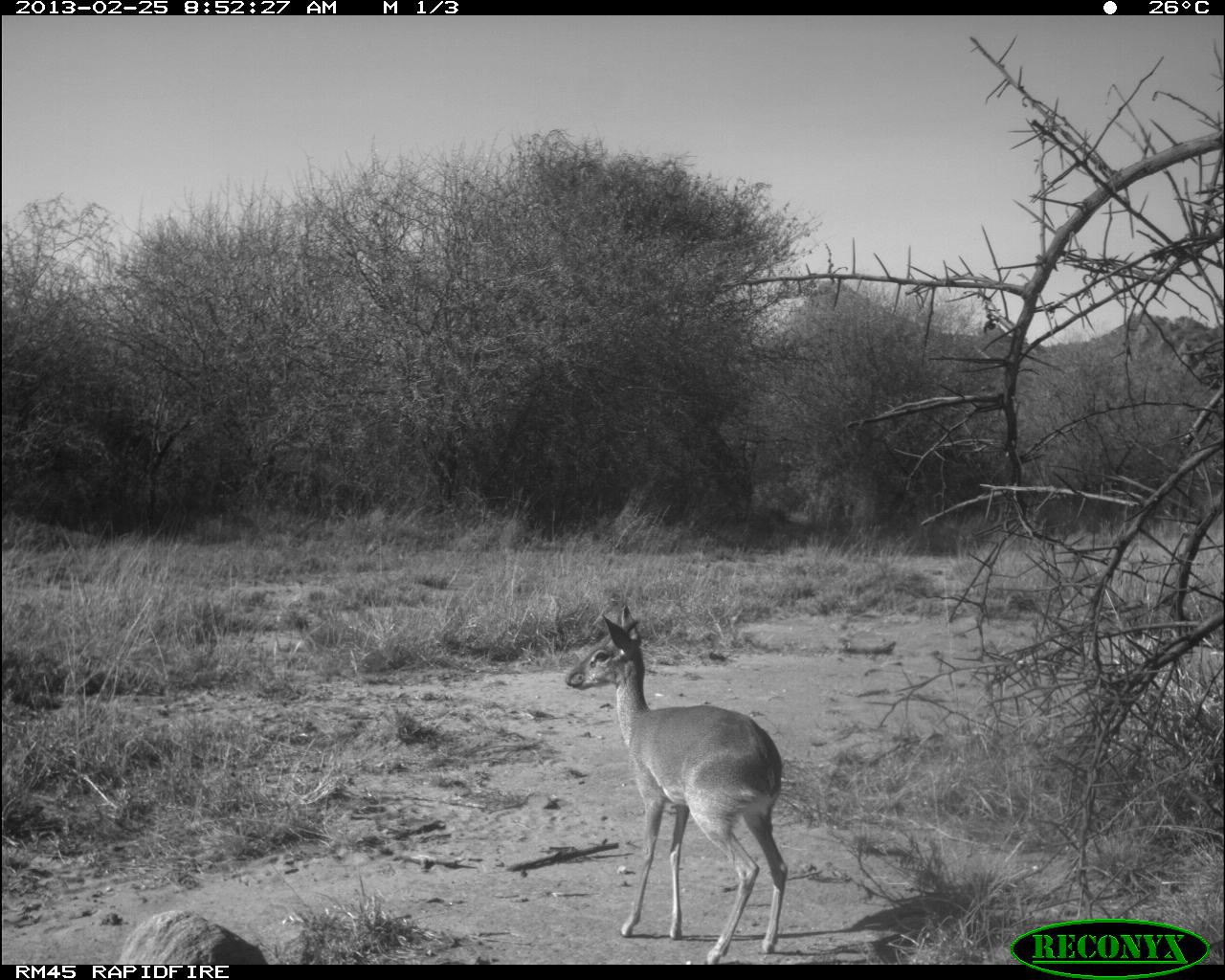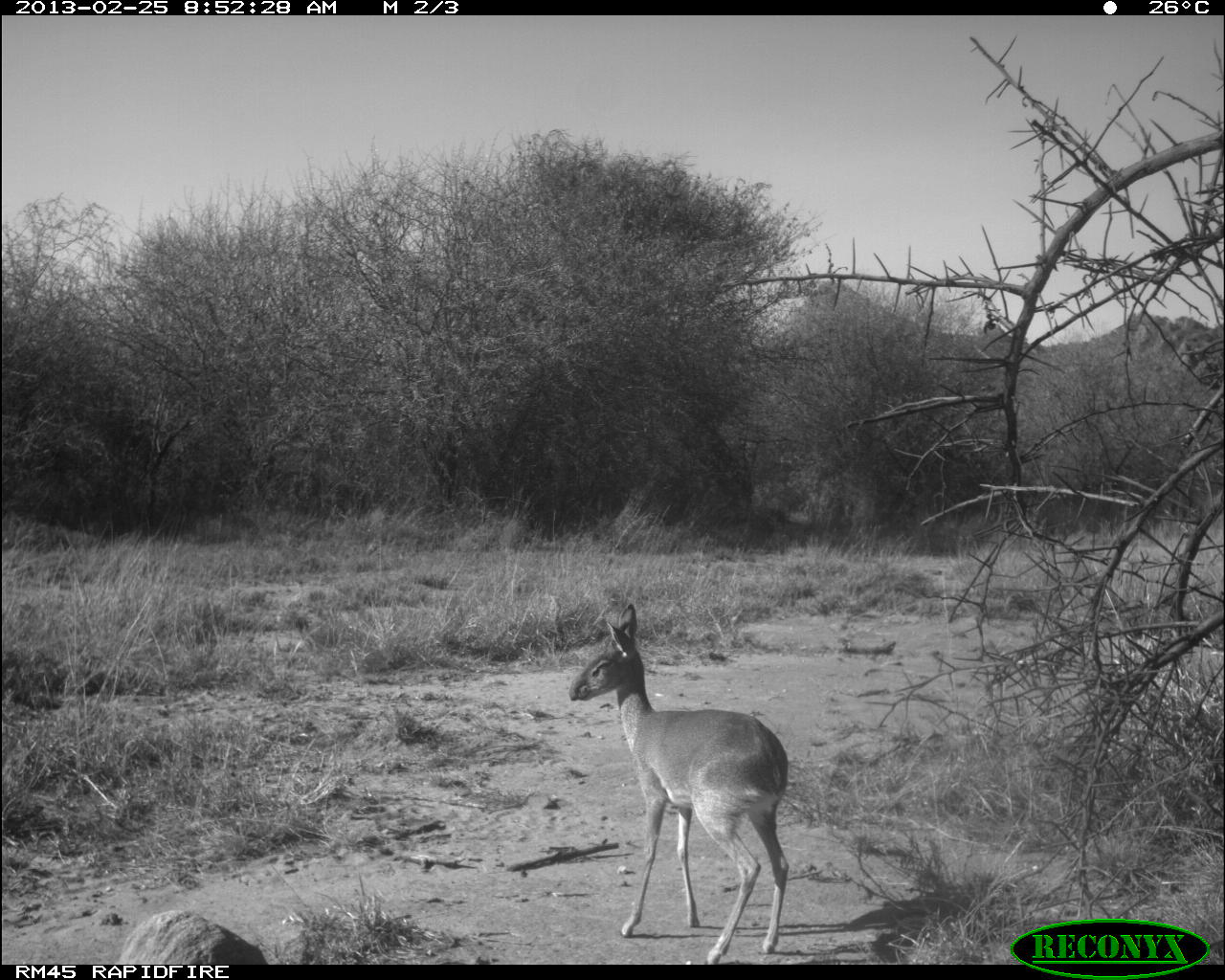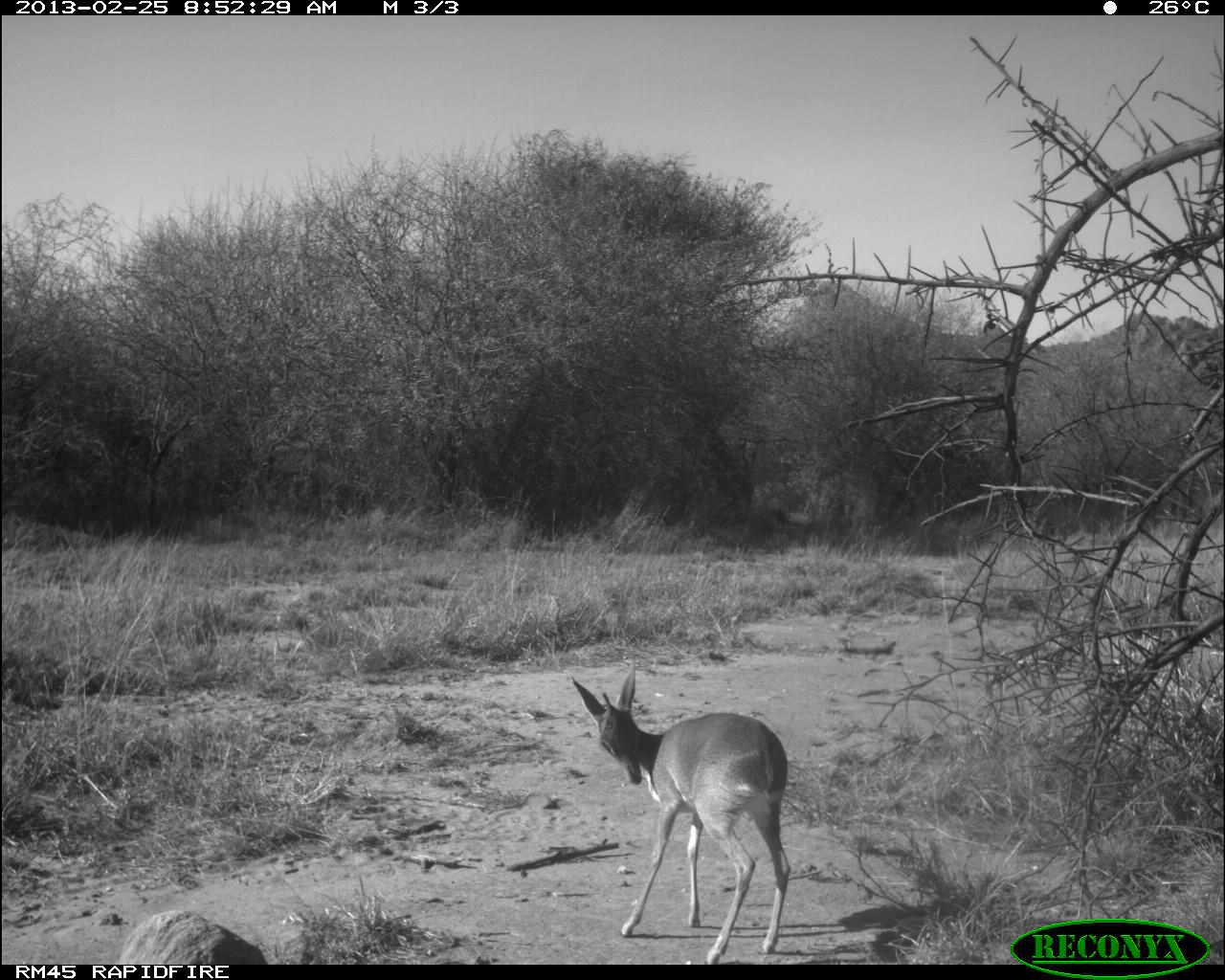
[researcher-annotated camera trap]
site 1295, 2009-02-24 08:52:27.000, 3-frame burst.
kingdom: Animalia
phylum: Chordata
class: Mammalia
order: Artiodactyla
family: Bovidae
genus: Madoqua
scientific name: Madoqua guentheri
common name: günther's dik-dik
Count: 1.